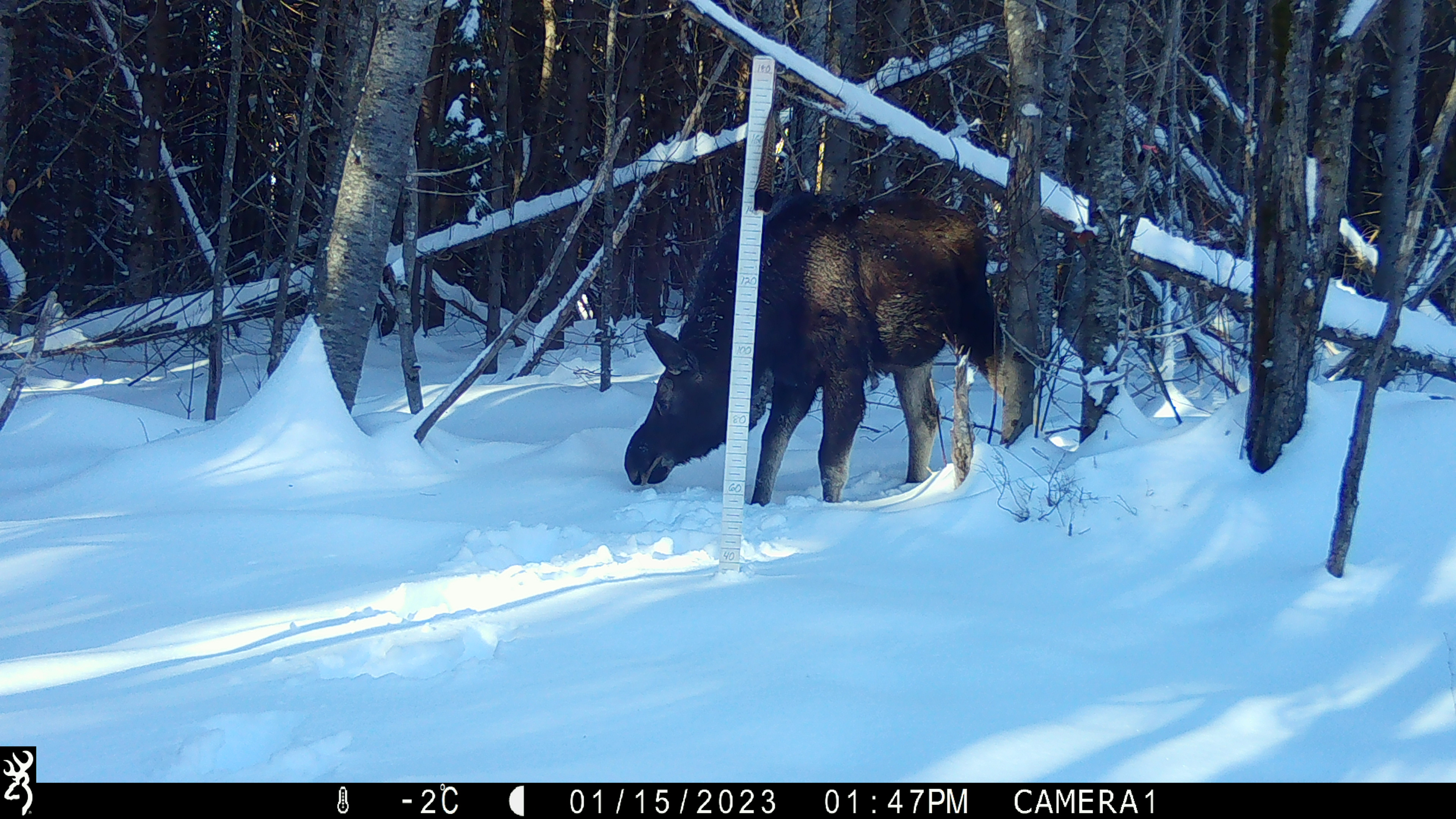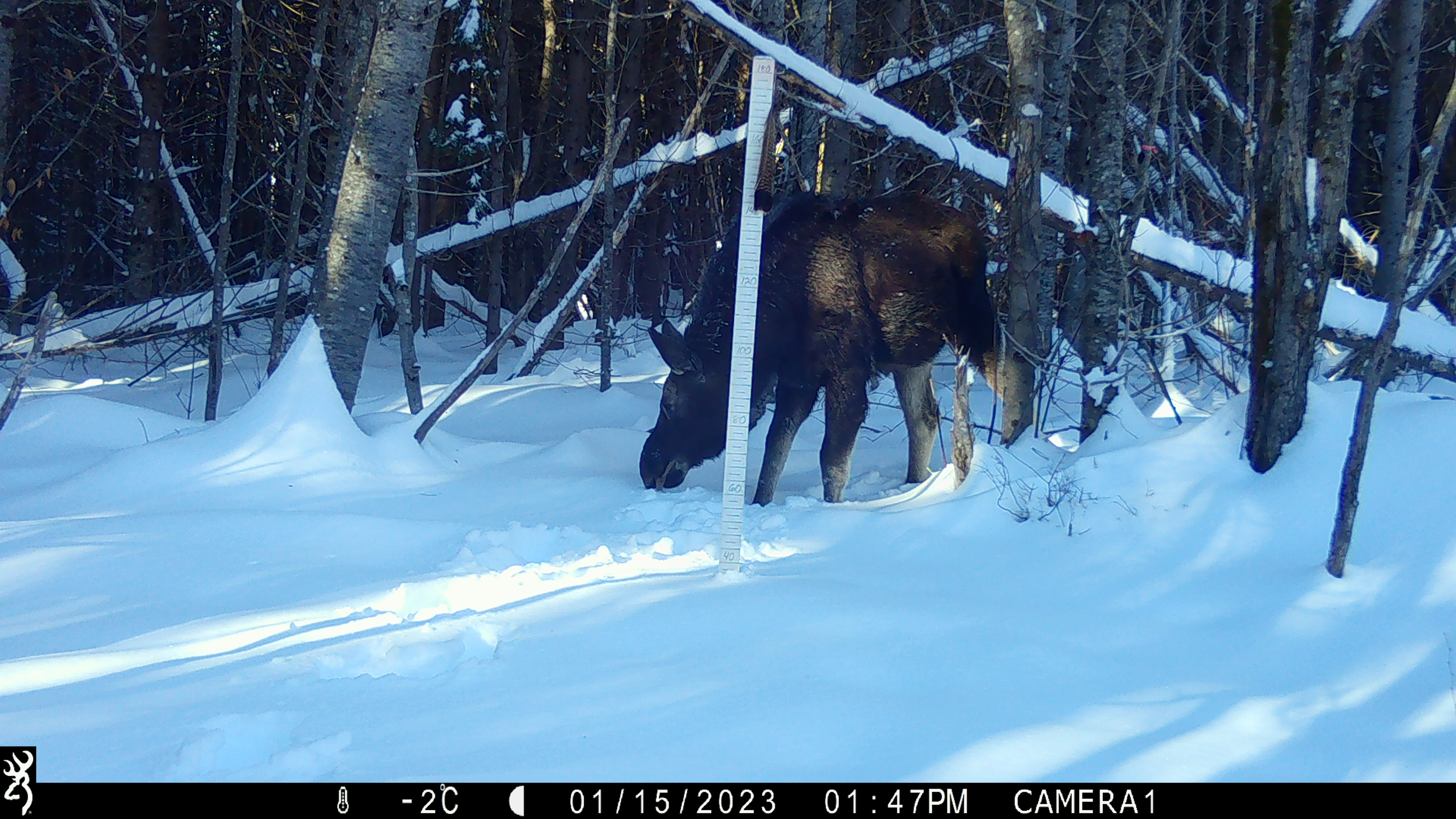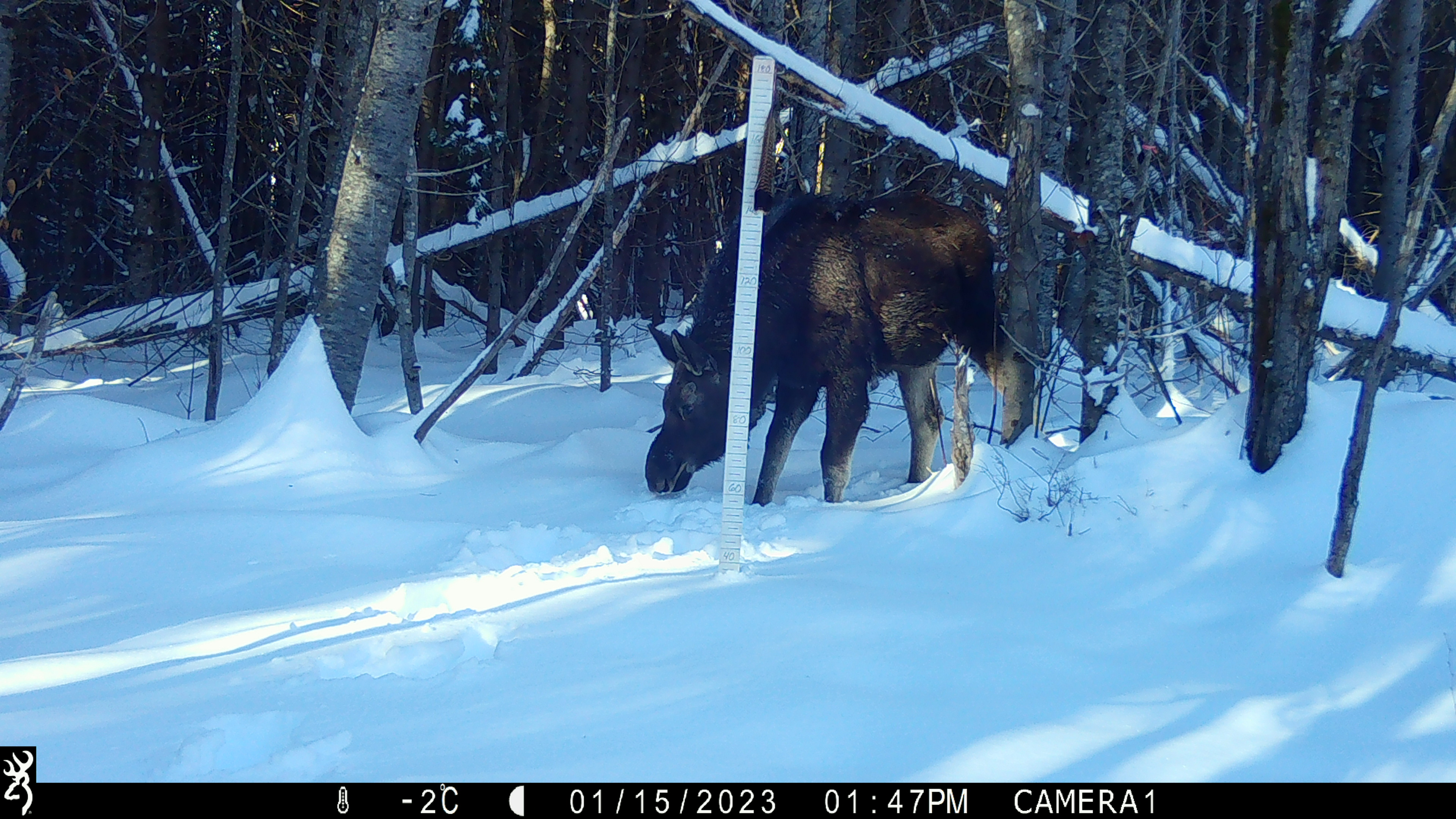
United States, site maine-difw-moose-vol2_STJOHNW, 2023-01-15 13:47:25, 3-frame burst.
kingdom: Animalia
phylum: Chordata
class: Mammalia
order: Artiodactyla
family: Cervidae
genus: Alces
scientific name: Alces alces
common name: moose